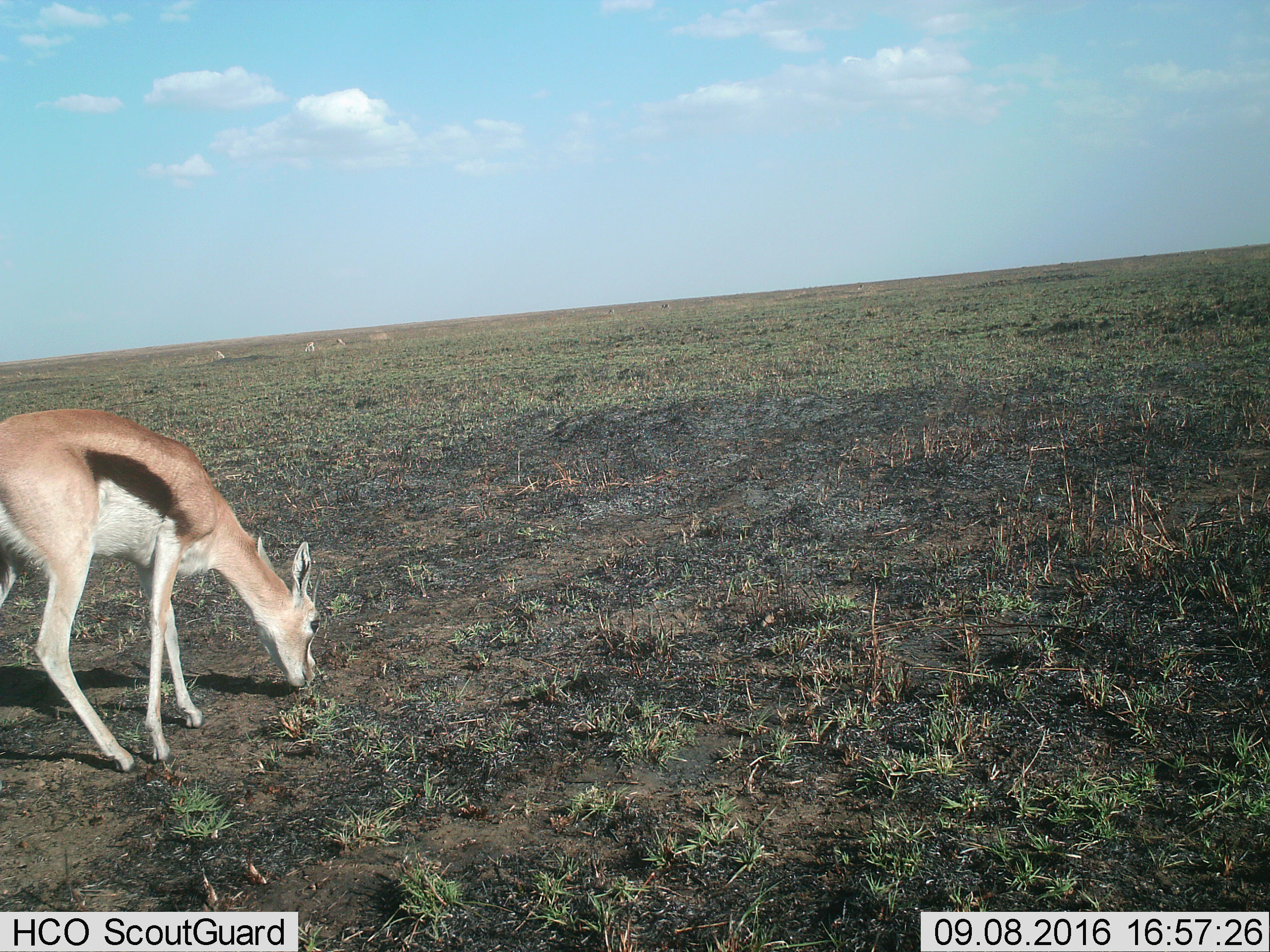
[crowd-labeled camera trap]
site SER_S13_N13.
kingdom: Animalia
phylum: Chordata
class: Mammalia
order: Artiodactyla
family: Bovidae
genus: Eudorcas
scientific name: Eudorcas thomsonii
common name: thomson's gazelle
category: gazellethomsons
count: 4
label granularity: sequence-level